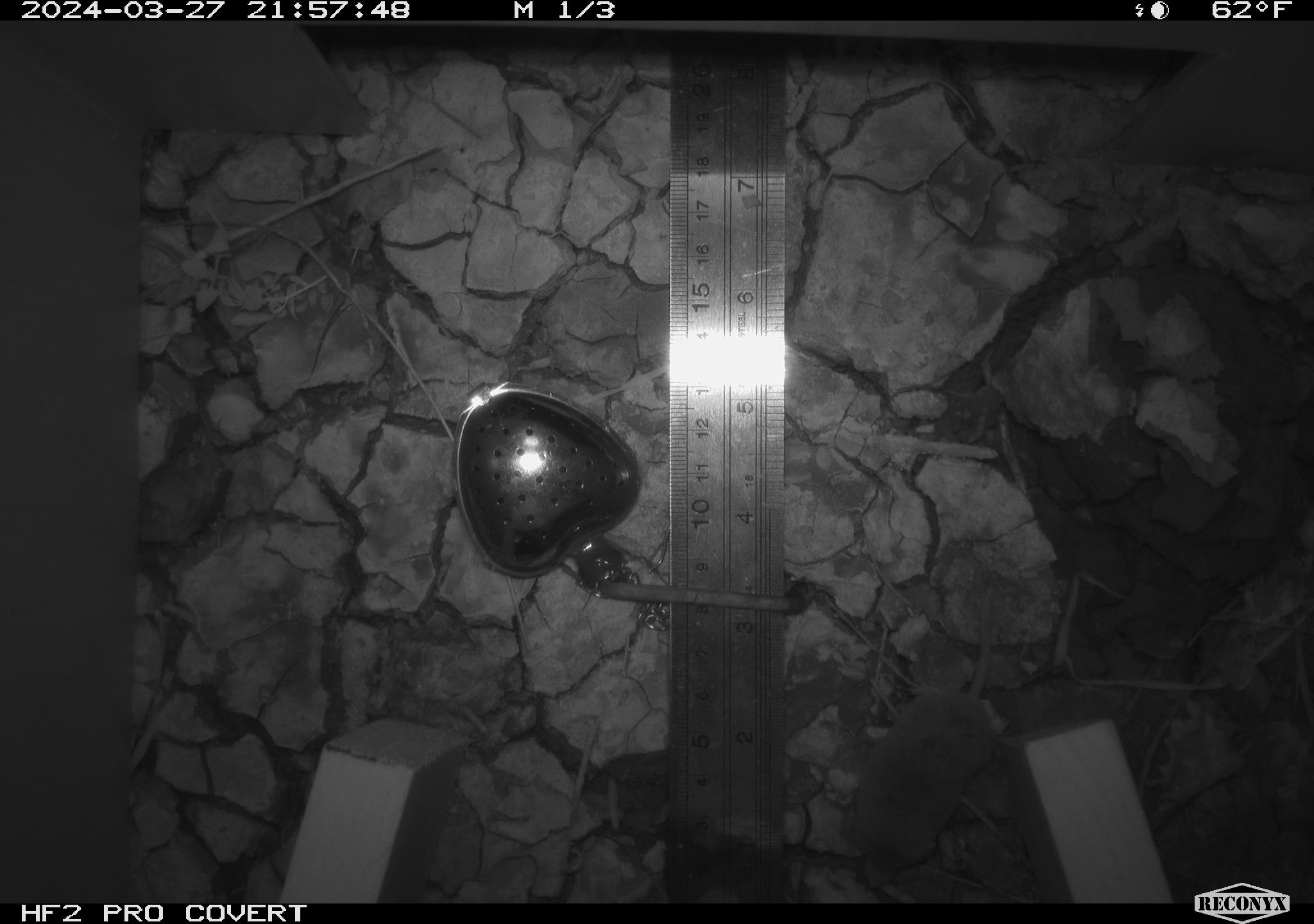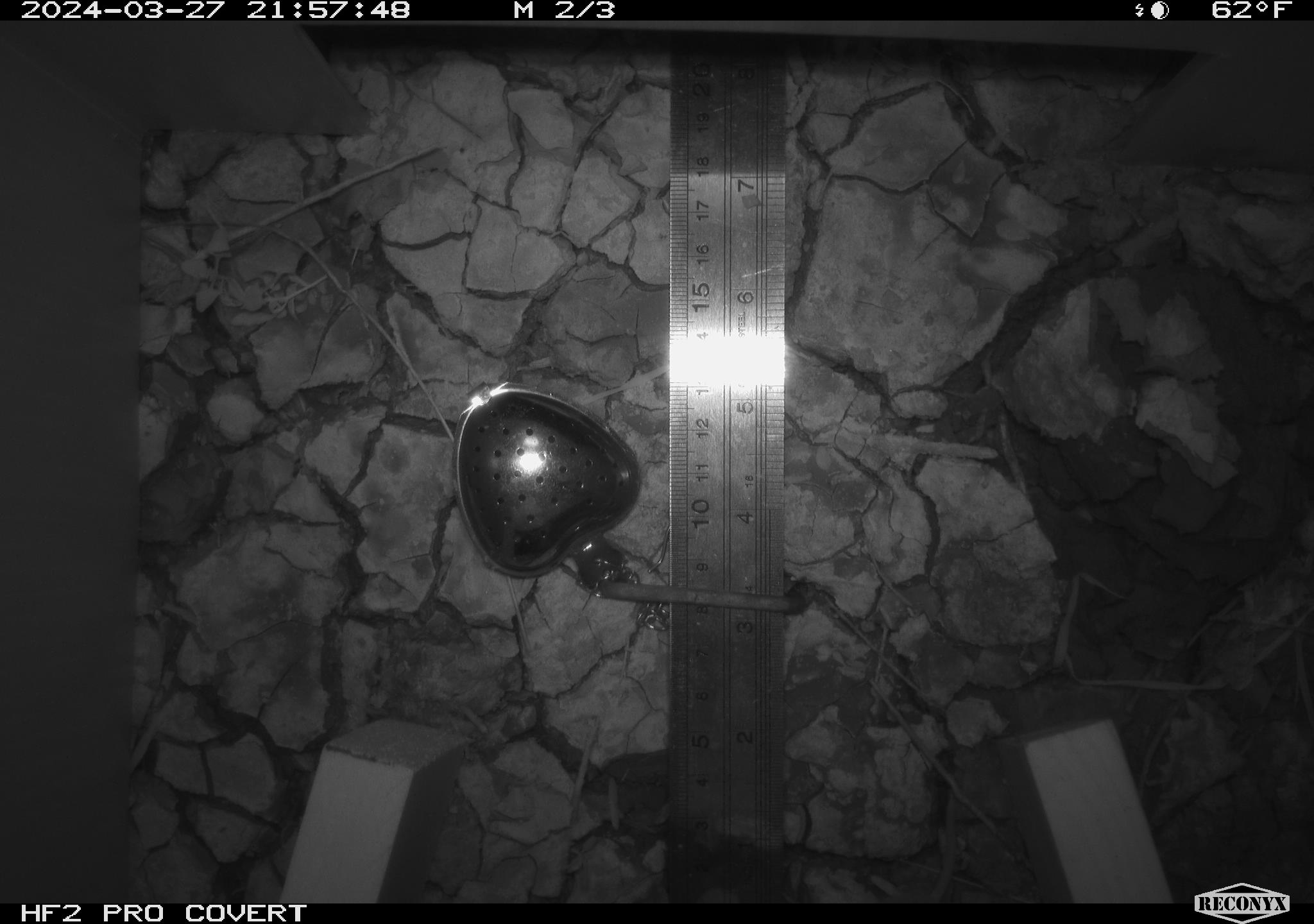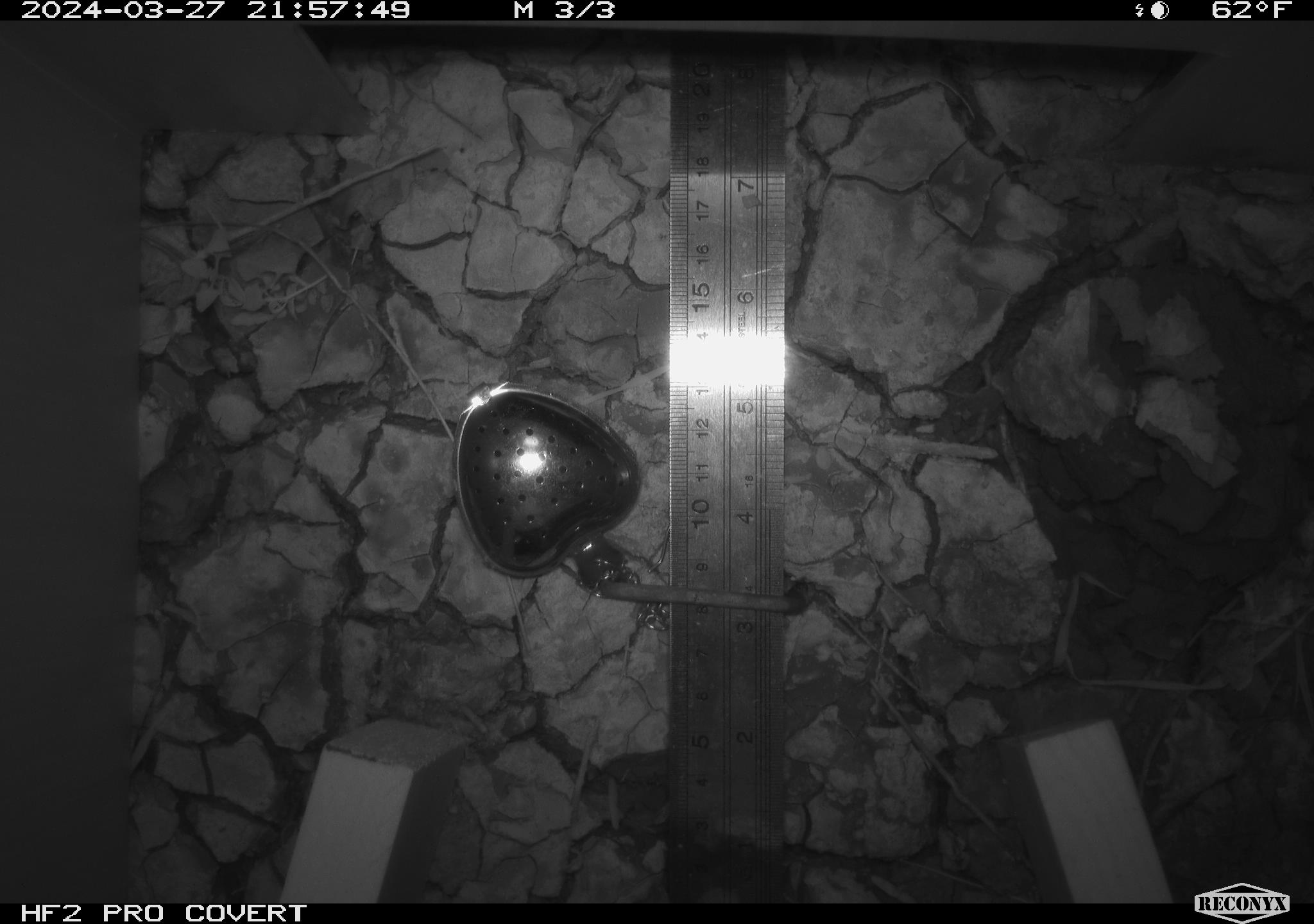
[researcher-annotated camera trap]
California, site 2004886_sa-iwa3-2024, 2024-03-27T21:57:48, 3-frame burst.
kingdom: Animalia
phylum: Chordata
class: Mammalia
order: Eulipotyphla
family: Soricidae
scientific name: Soricidae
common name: shrews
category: soricidae family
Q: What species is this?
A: Soricidae family (shrews) (Soricidae).